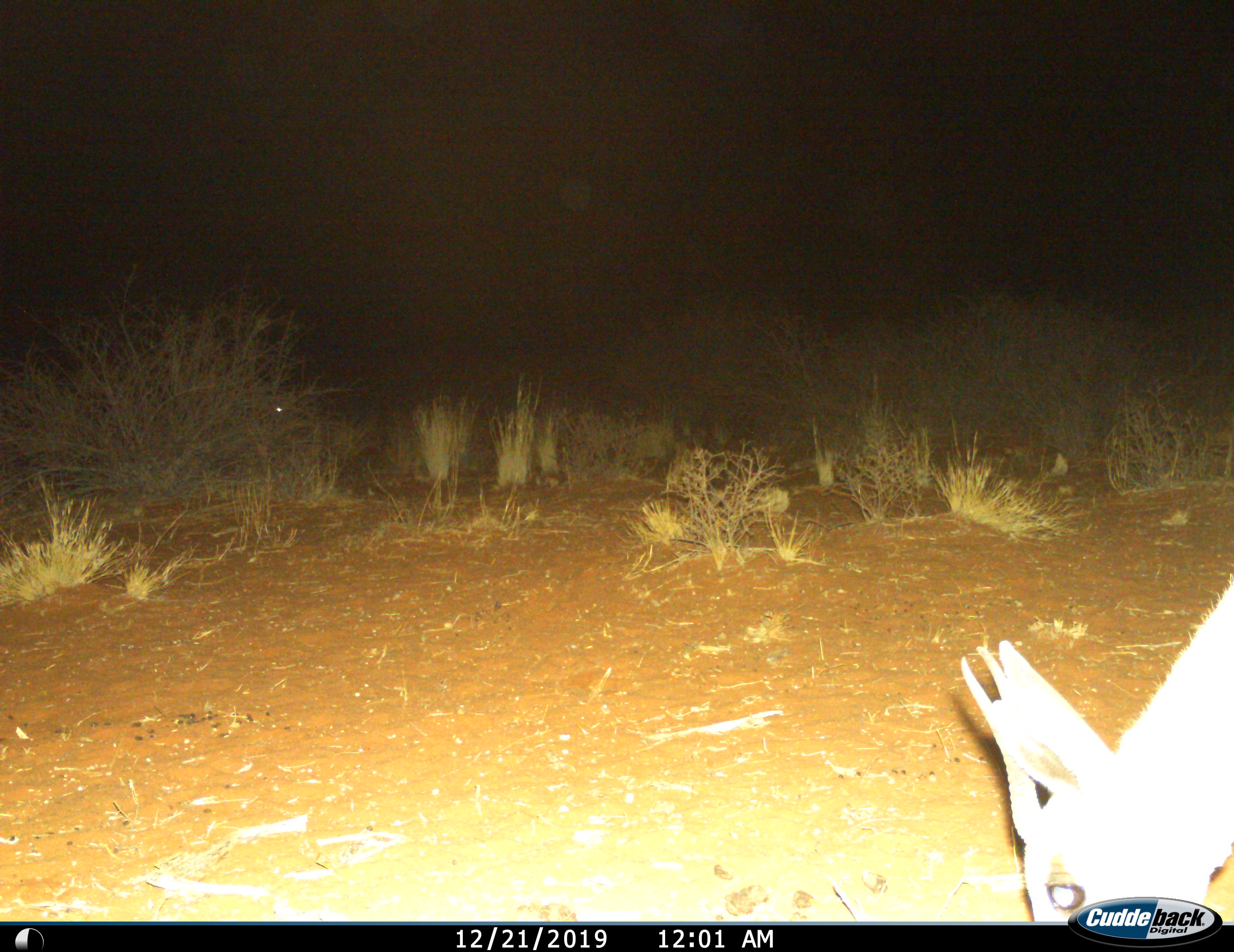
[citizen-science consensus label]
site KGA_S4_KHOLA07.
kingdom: Animalia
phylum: Chordata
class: Mammalia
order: Artiodactyla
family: Bovidae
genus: Antidorcas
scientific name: Antidorcas marsupialis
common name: springbok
Springbok (Antidorcas marsupialis), count 1. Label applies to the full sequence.